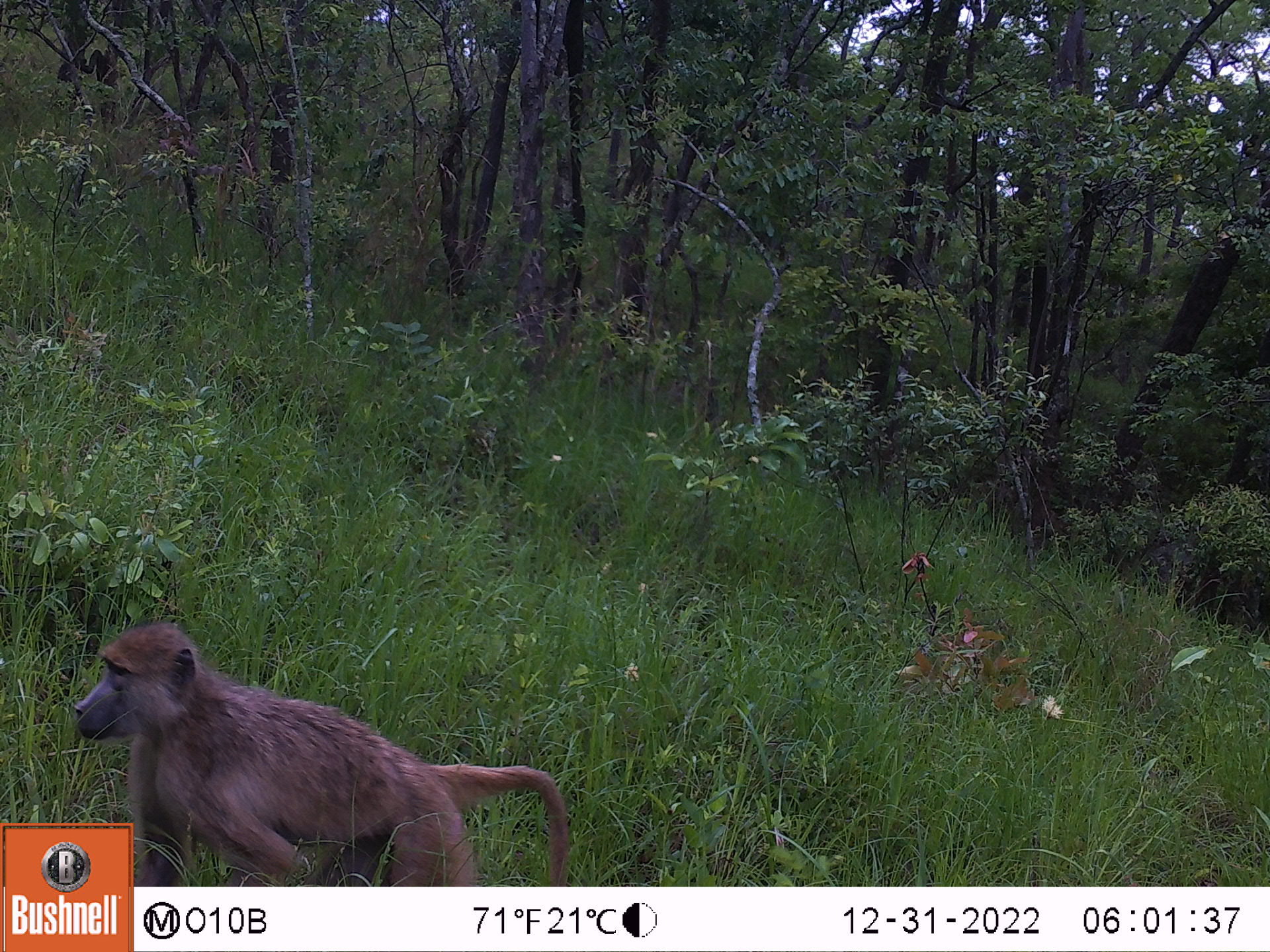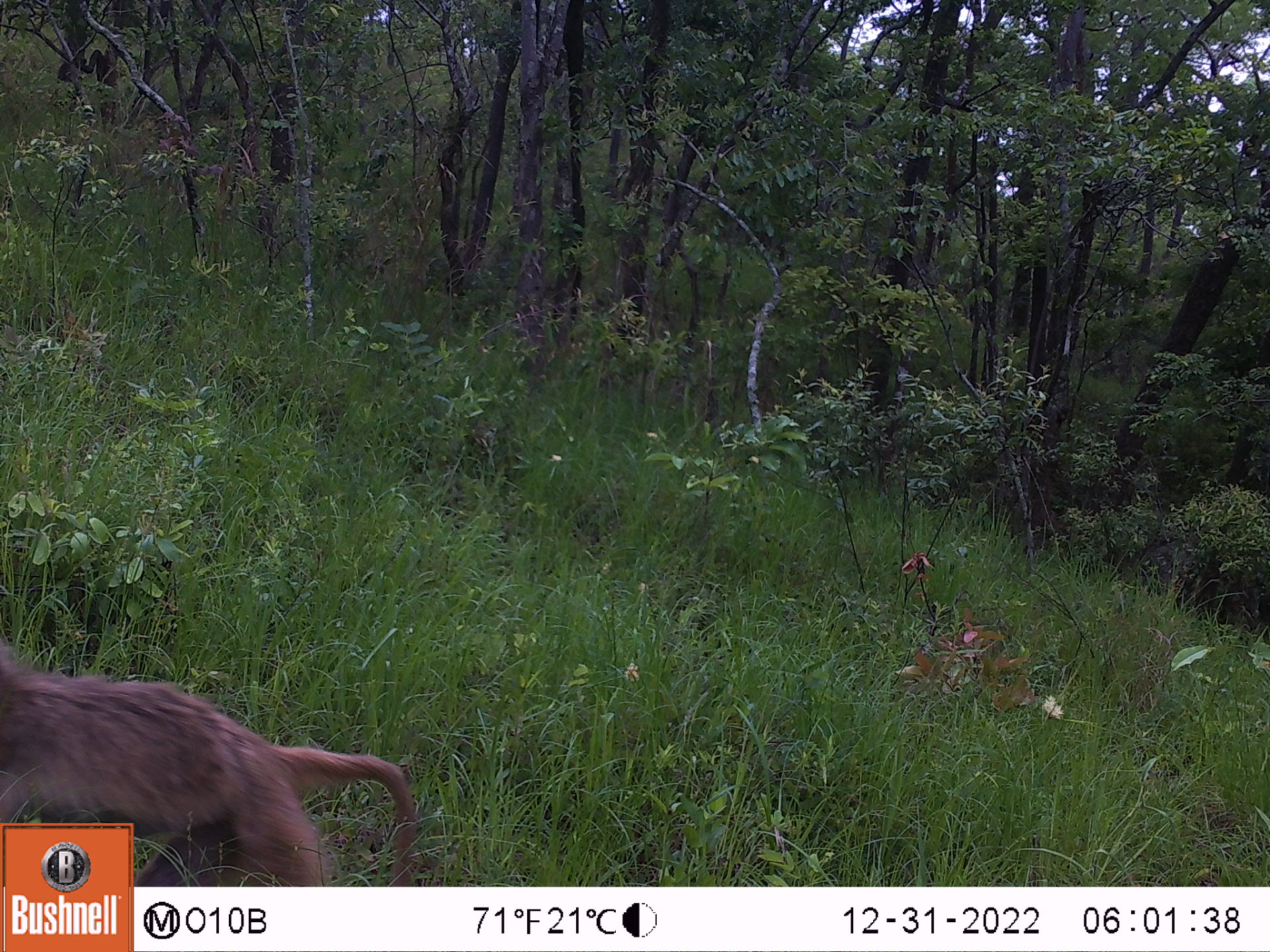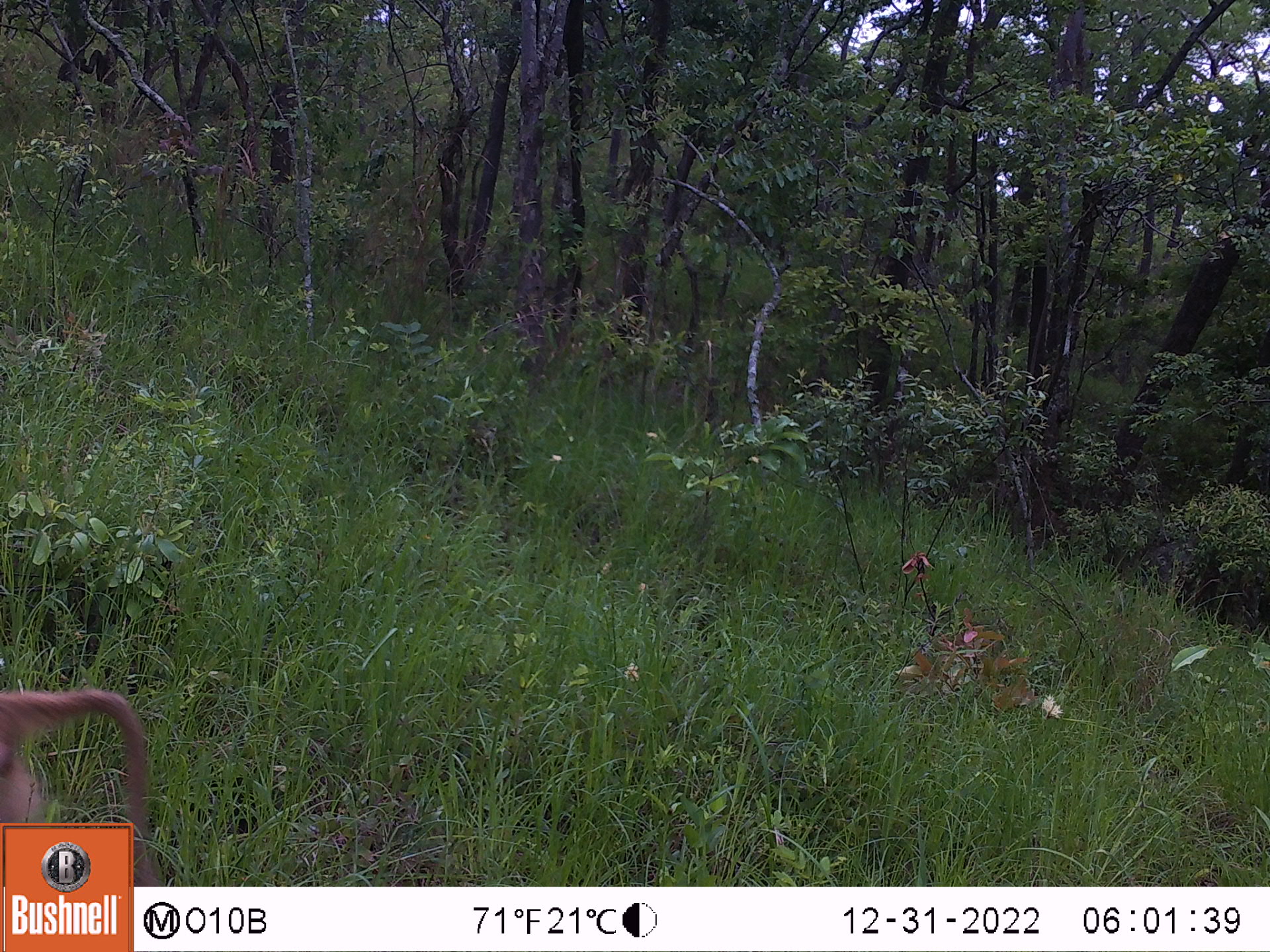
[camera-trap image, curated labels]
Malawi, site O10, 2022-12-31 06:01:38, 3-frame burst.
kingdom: Animalia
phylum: Chordata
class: Mammalia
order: Primates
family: Cercopithecidae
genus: Papio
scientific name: Papio cynocephalus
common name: yellow baboon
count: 1